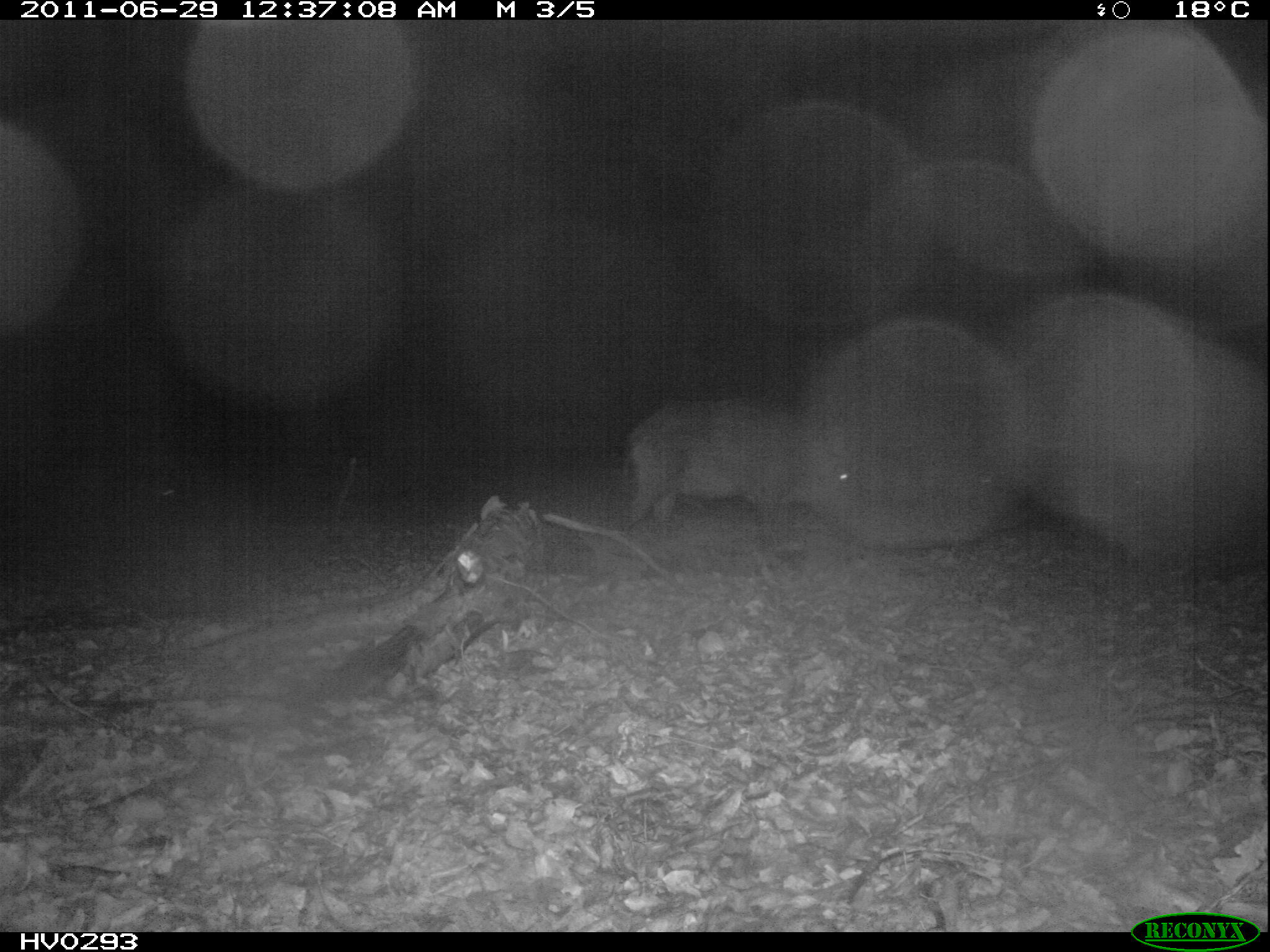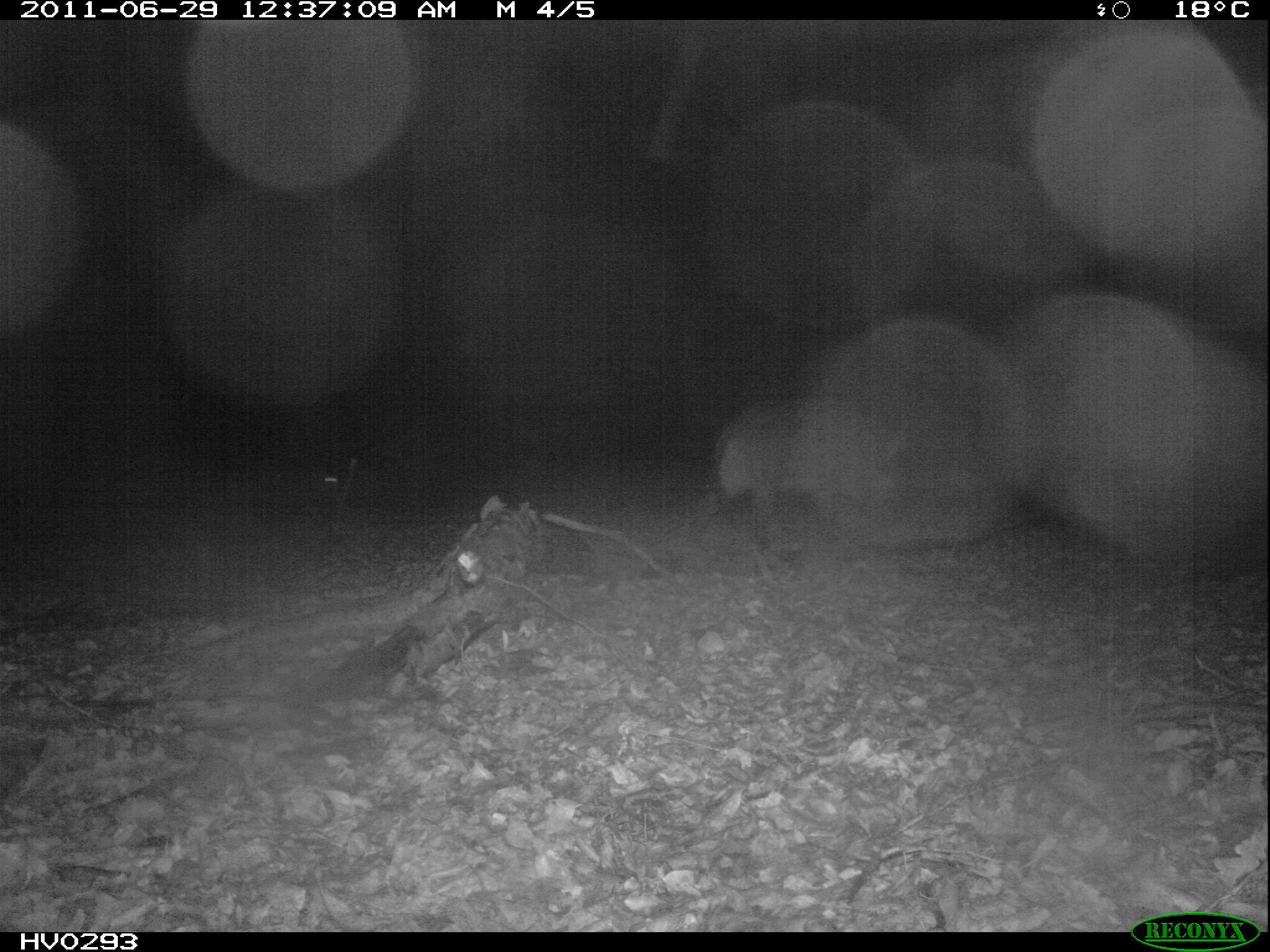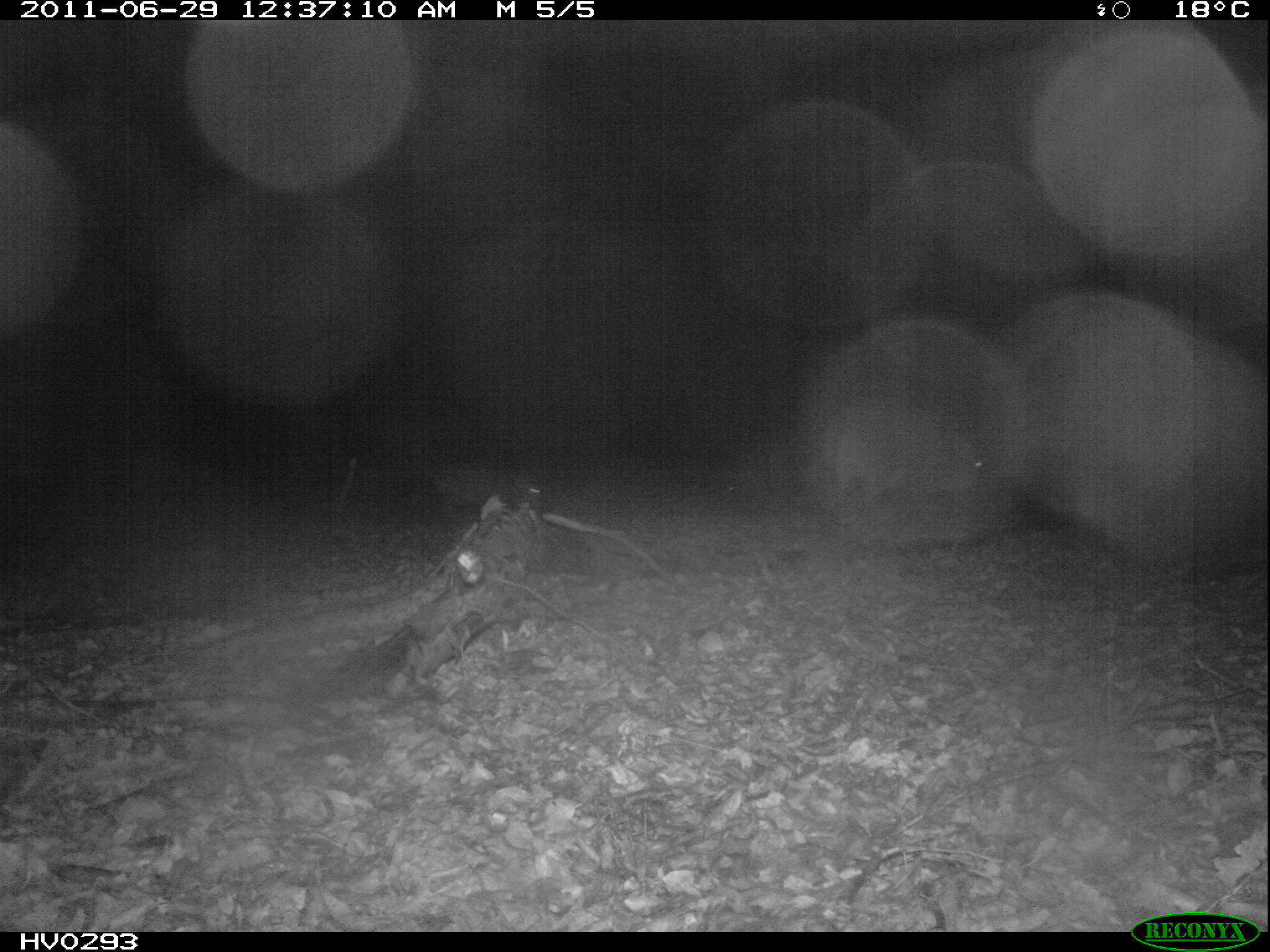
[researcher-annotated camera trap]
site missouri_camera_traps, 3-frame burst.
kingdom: Animalia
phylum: Chordata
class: Mammalia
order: Artiodactyla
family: Suidae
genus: Sus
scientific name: Sus scrofa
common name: wild boar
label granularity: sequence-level